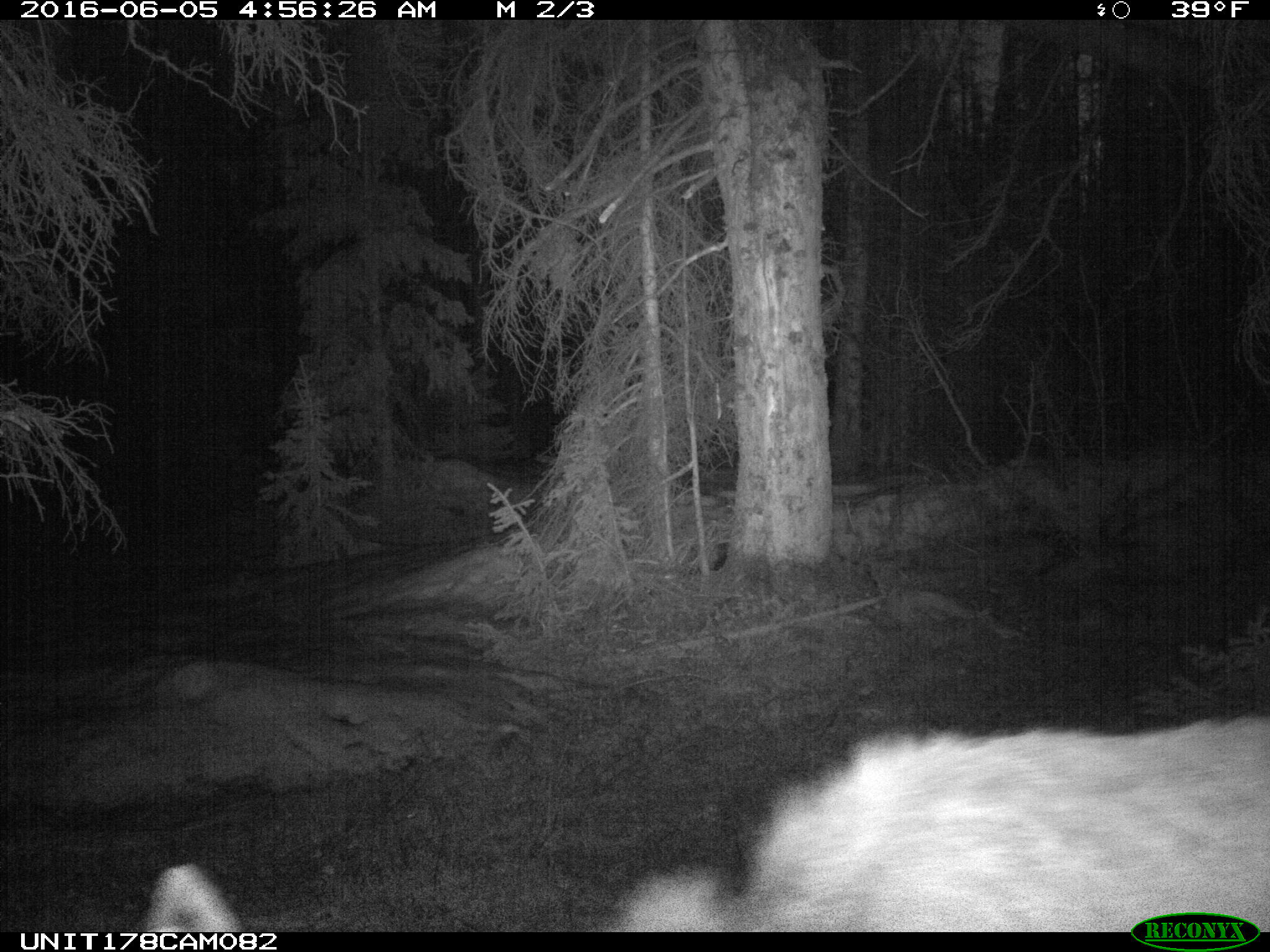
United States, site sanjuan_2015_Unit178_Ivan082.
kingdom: Animalia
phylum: Chordata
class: Mammalia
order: Artiodactyla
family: Cervidae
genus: Cervus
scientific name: Cervus elaphus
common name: red deer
Cervus elaphus (red deer).